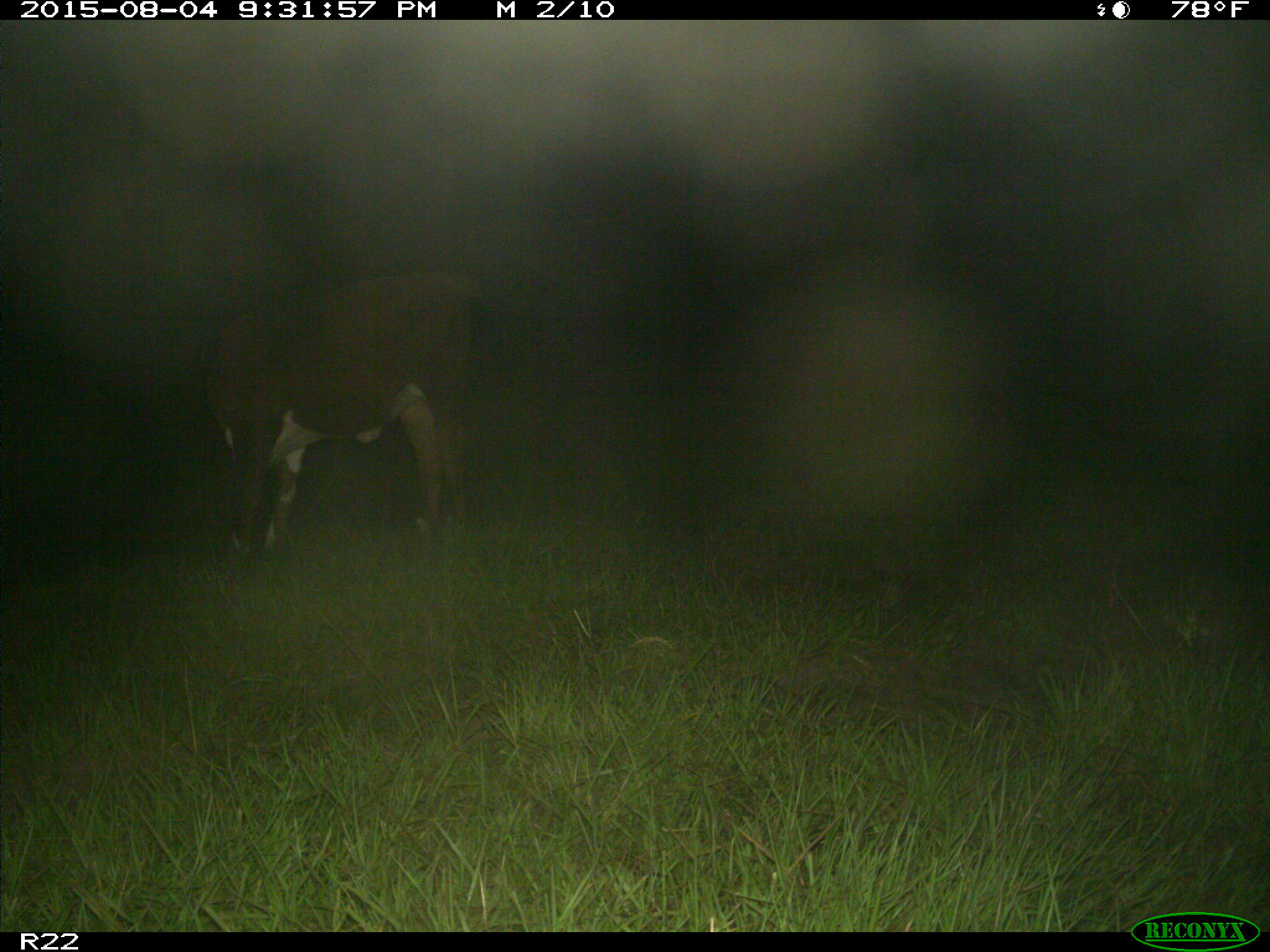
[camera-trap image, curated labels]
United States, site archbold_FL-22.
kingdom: Animalia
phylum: Chordata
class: Mammalia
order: Artiodactyla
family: Bovidae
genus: Bos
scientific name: Bos taurus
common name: domestic cow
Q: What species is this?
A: Bos taurus (domestic cow).